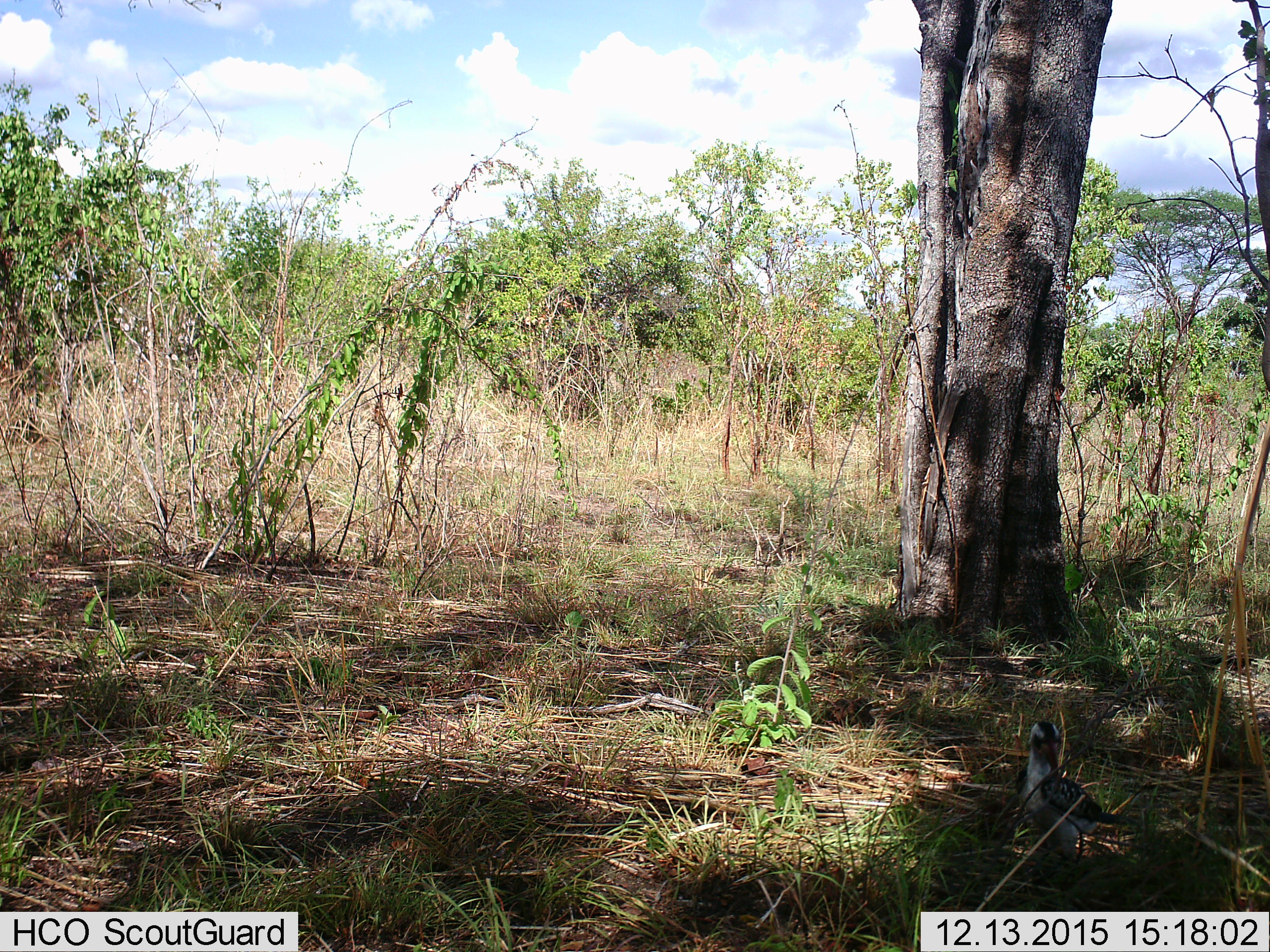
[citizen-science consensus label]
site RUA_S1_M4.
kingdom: Animalia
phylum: Chordata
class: Aves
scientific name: Aves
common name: bird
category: birdother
Birdother (bird) (Aves), count 1. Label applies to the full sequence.